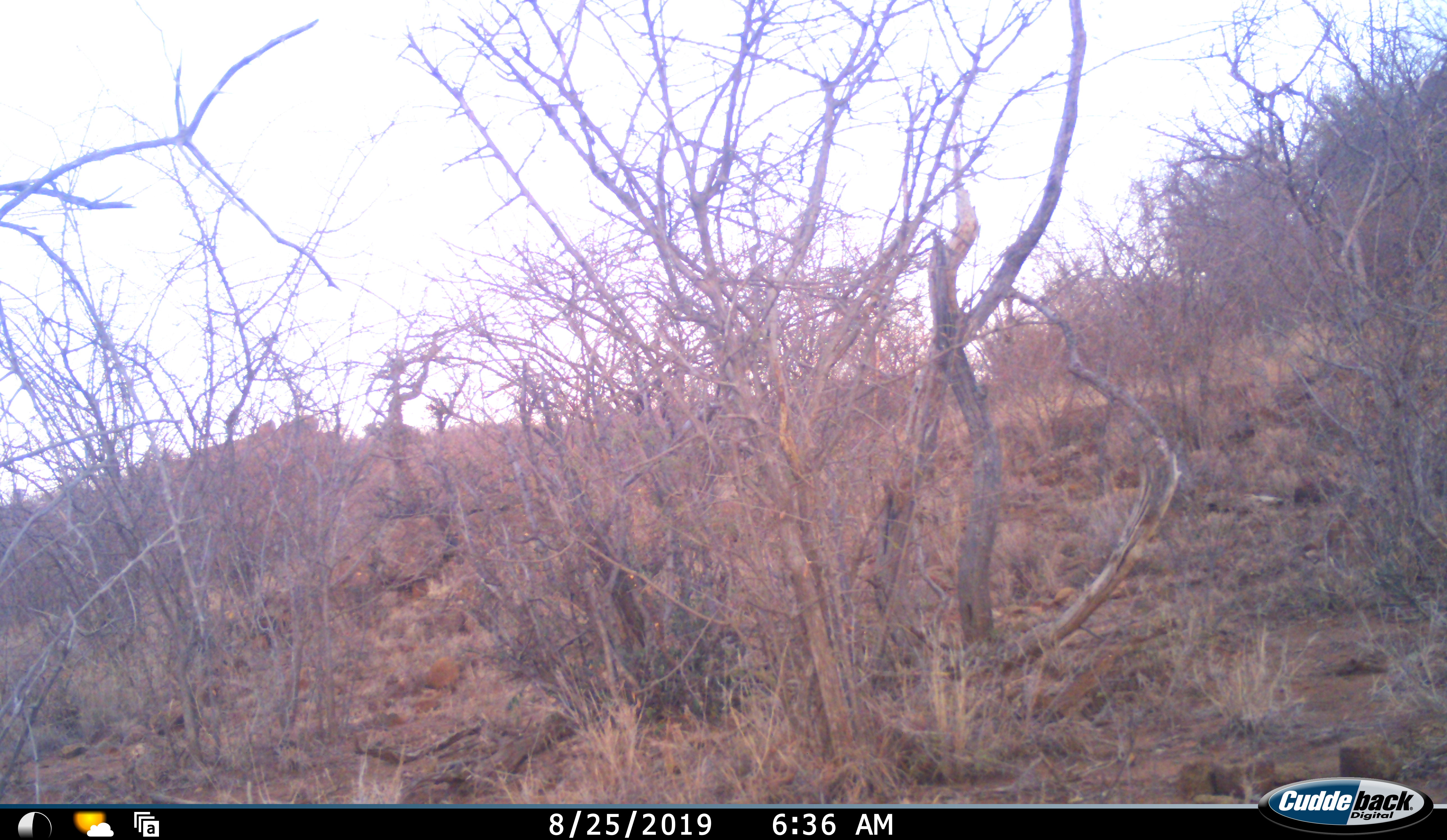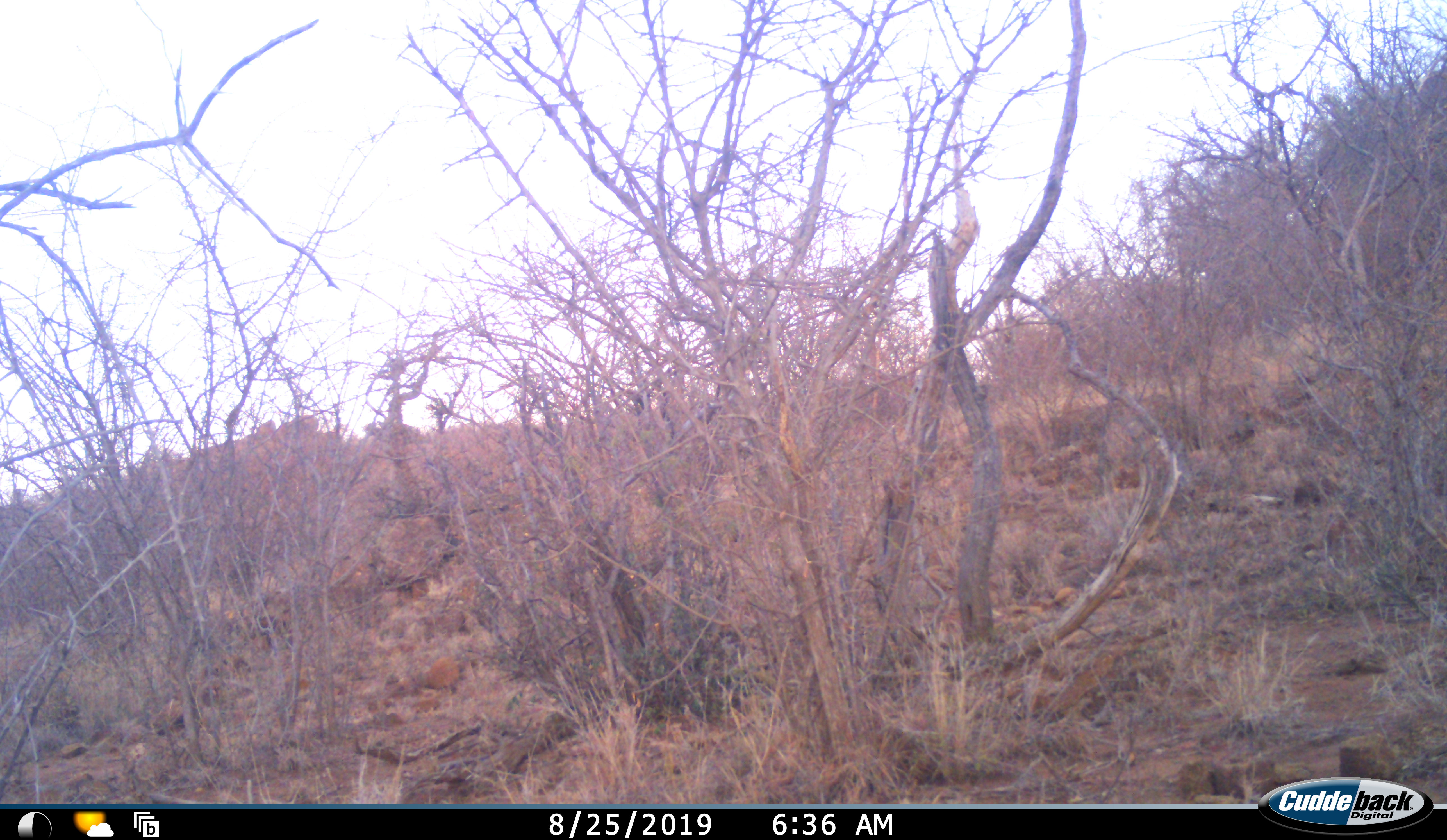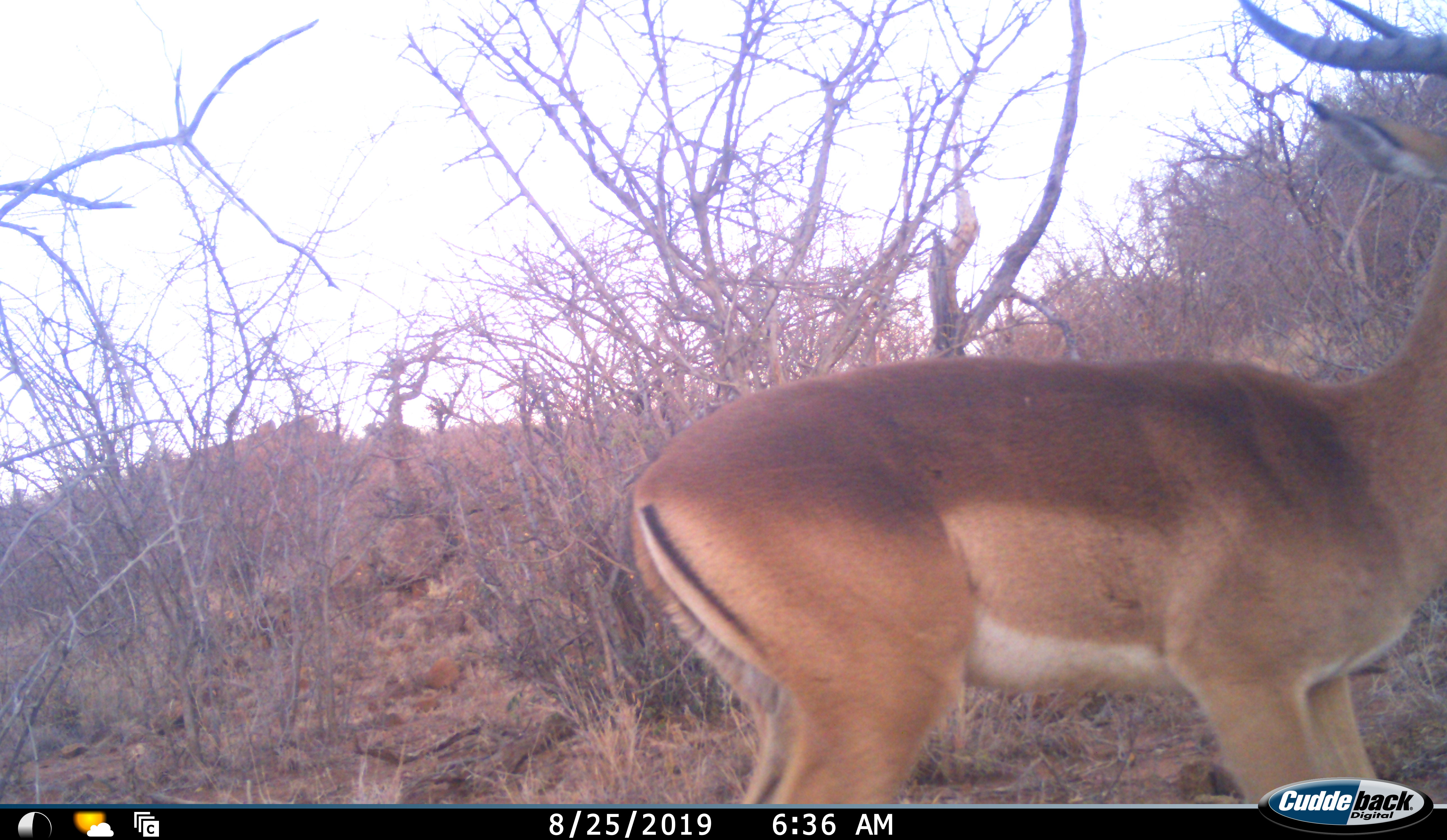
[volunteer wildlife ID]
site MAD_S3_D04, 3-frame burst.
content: unidentified animal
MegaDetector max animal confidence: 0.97